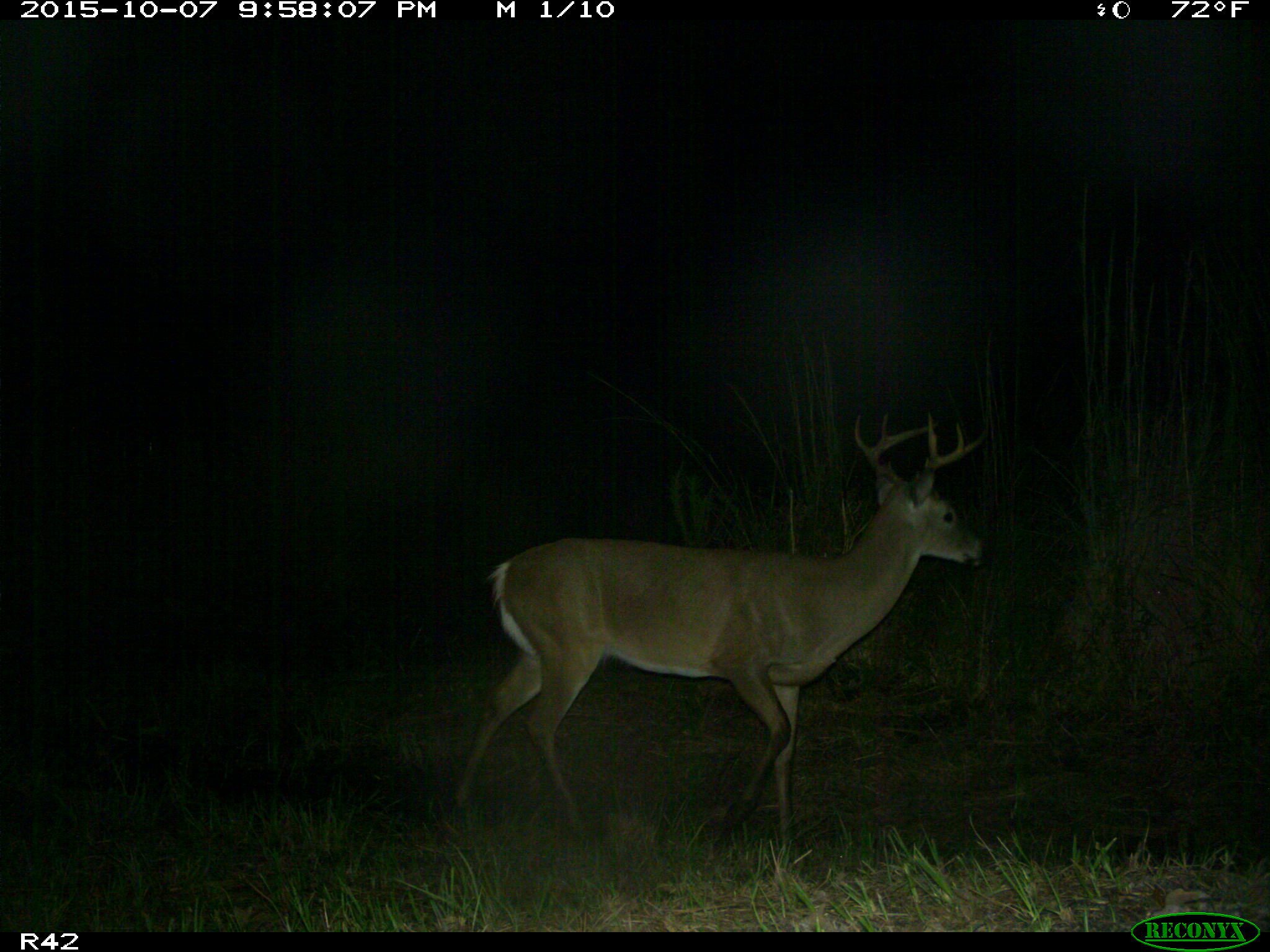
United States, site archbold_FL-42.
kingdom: Animalia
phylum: Chordata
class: Mammalia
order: Artiodactyla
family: Cervidae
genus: Odocoileus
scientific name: Odocoileus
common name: deer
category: unidentified deer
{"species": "unidentified deer (deer) (Odocoileus)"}